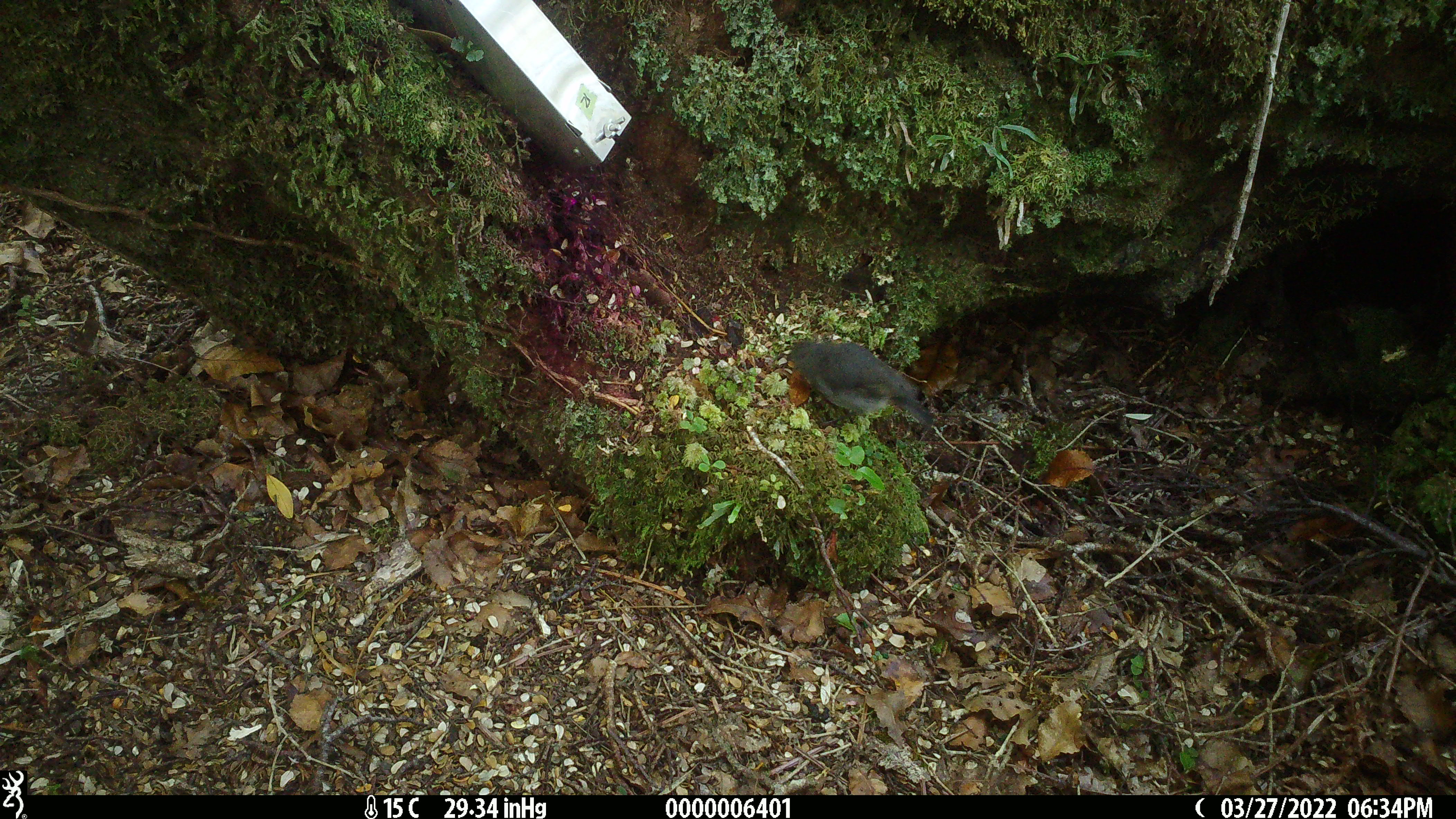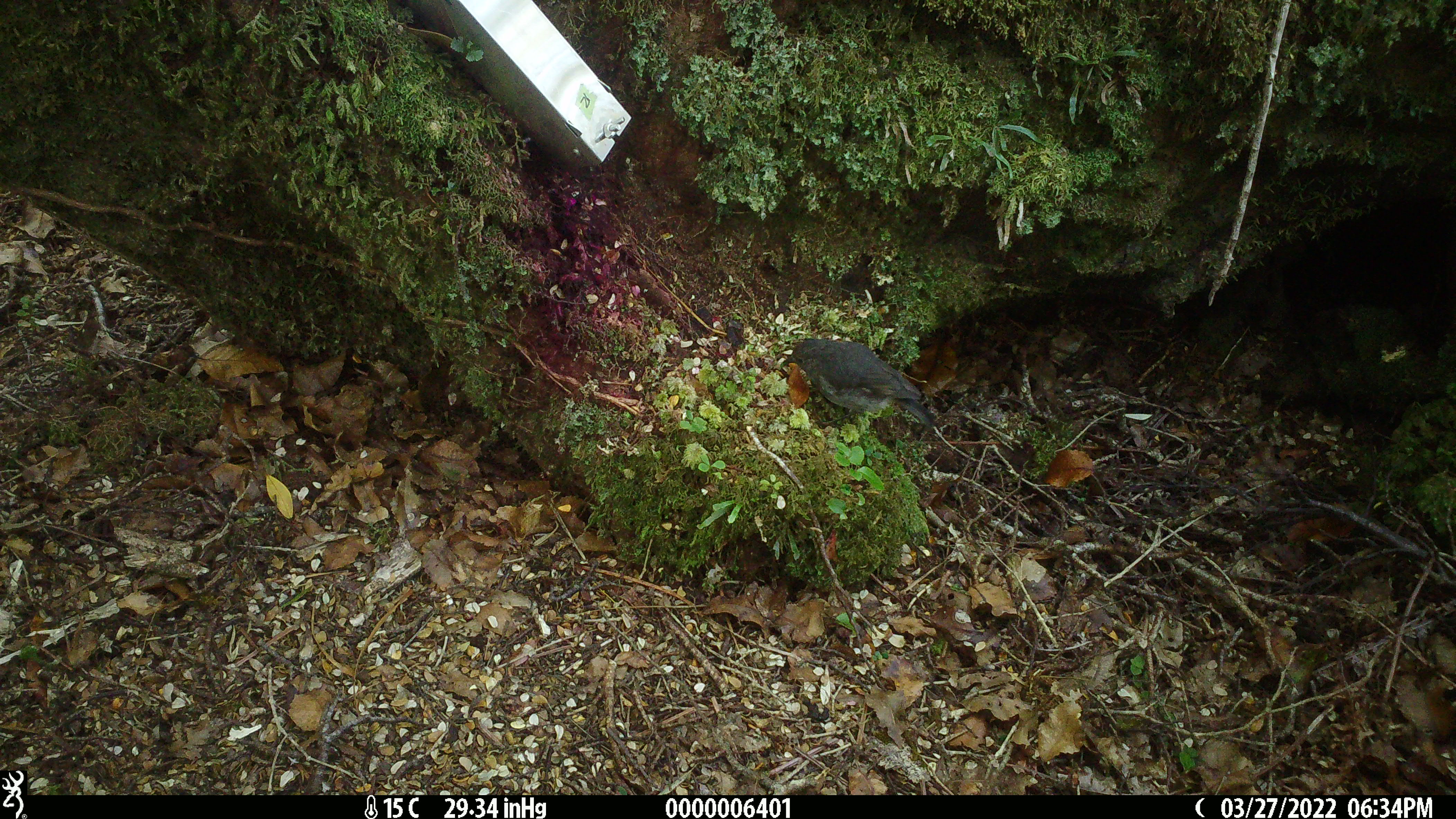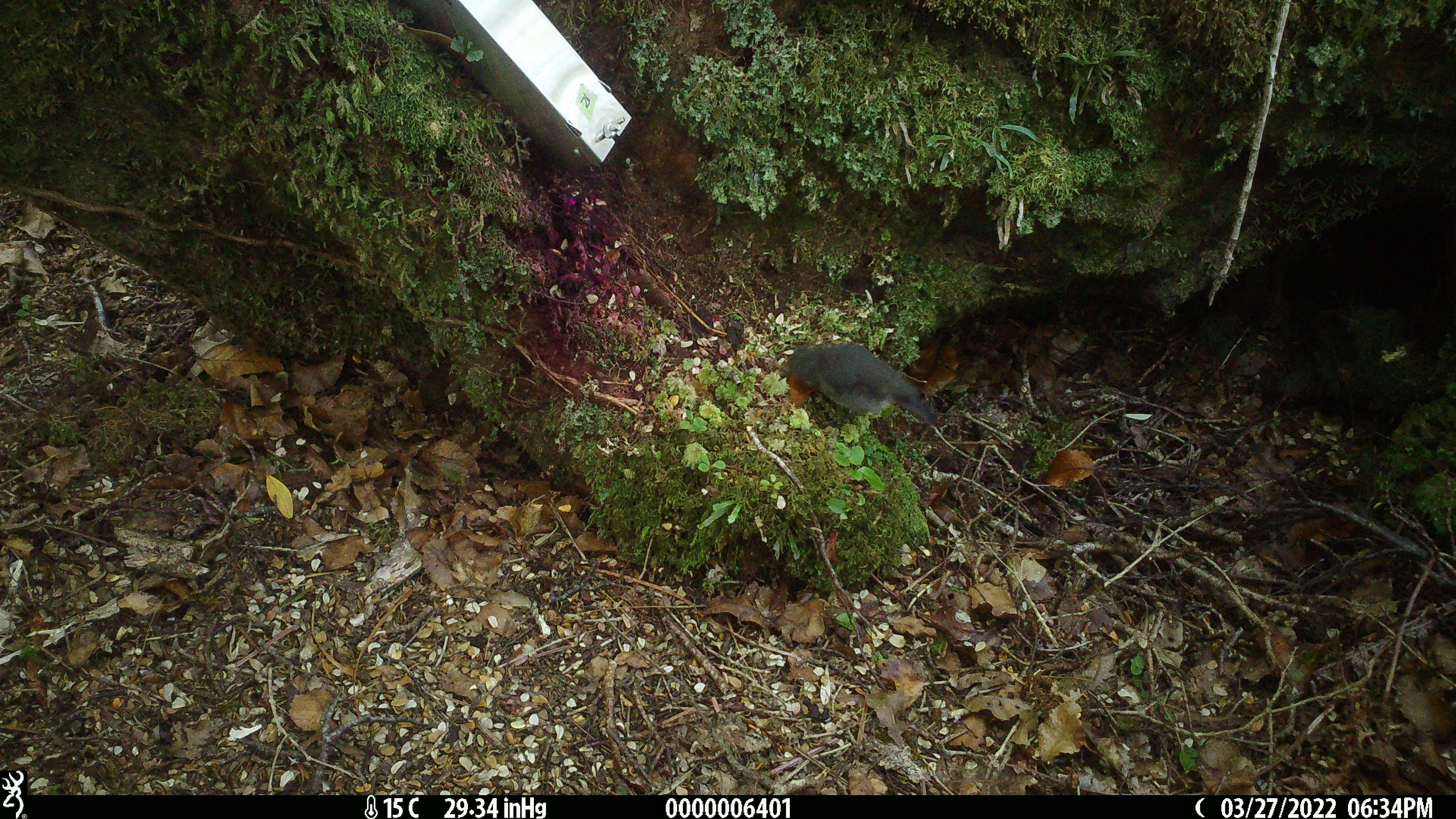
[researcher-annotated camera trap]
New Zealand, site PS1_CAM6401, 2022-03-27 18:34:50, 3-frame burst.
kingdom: Animalia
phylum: Chordata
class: Aves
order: Passeriformes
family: Petroicidae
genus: Petroica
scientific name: Petroica australis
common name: new zealand robin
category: robin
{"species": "robin (new zealand robin) (Petroica australis)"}